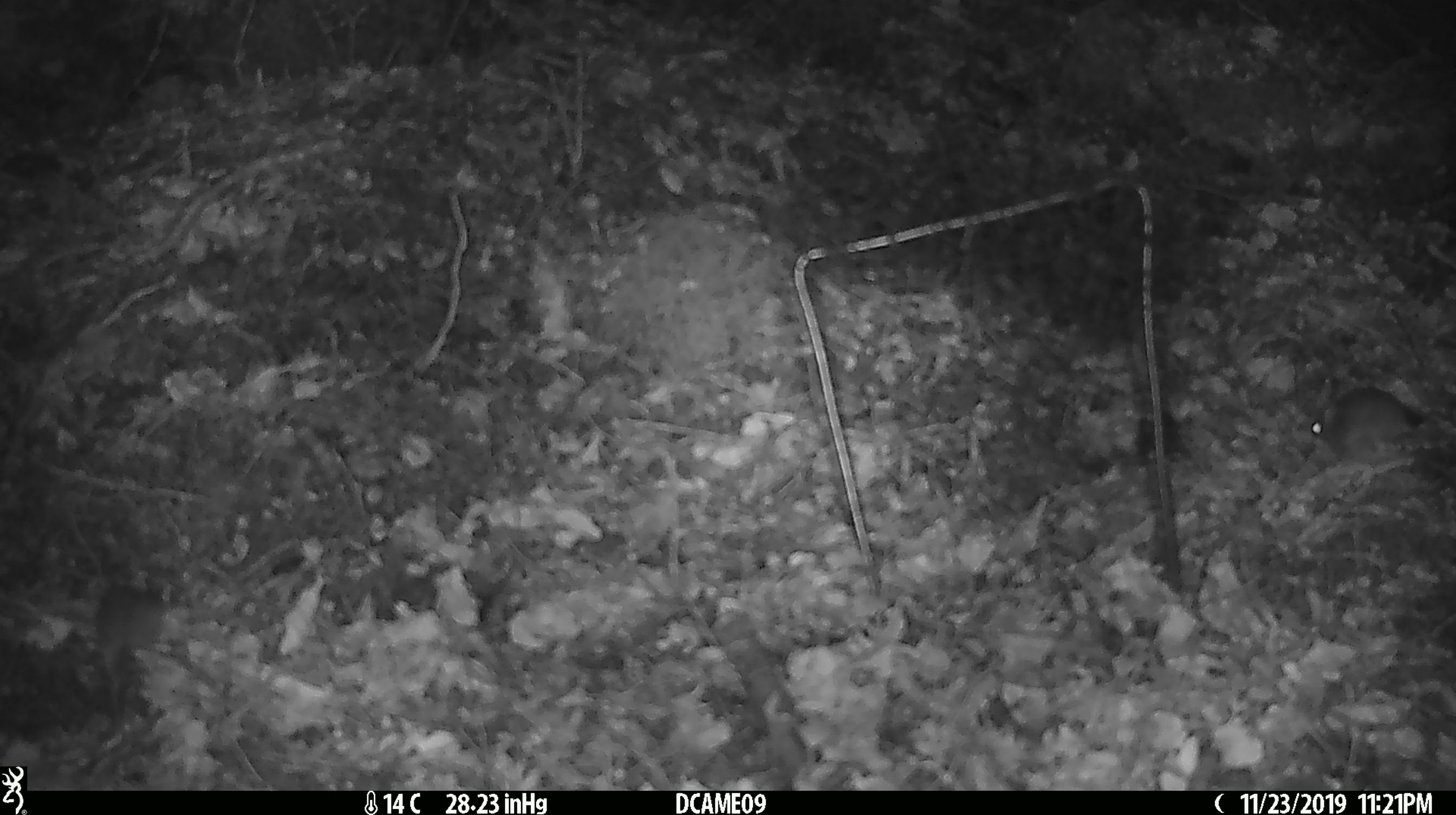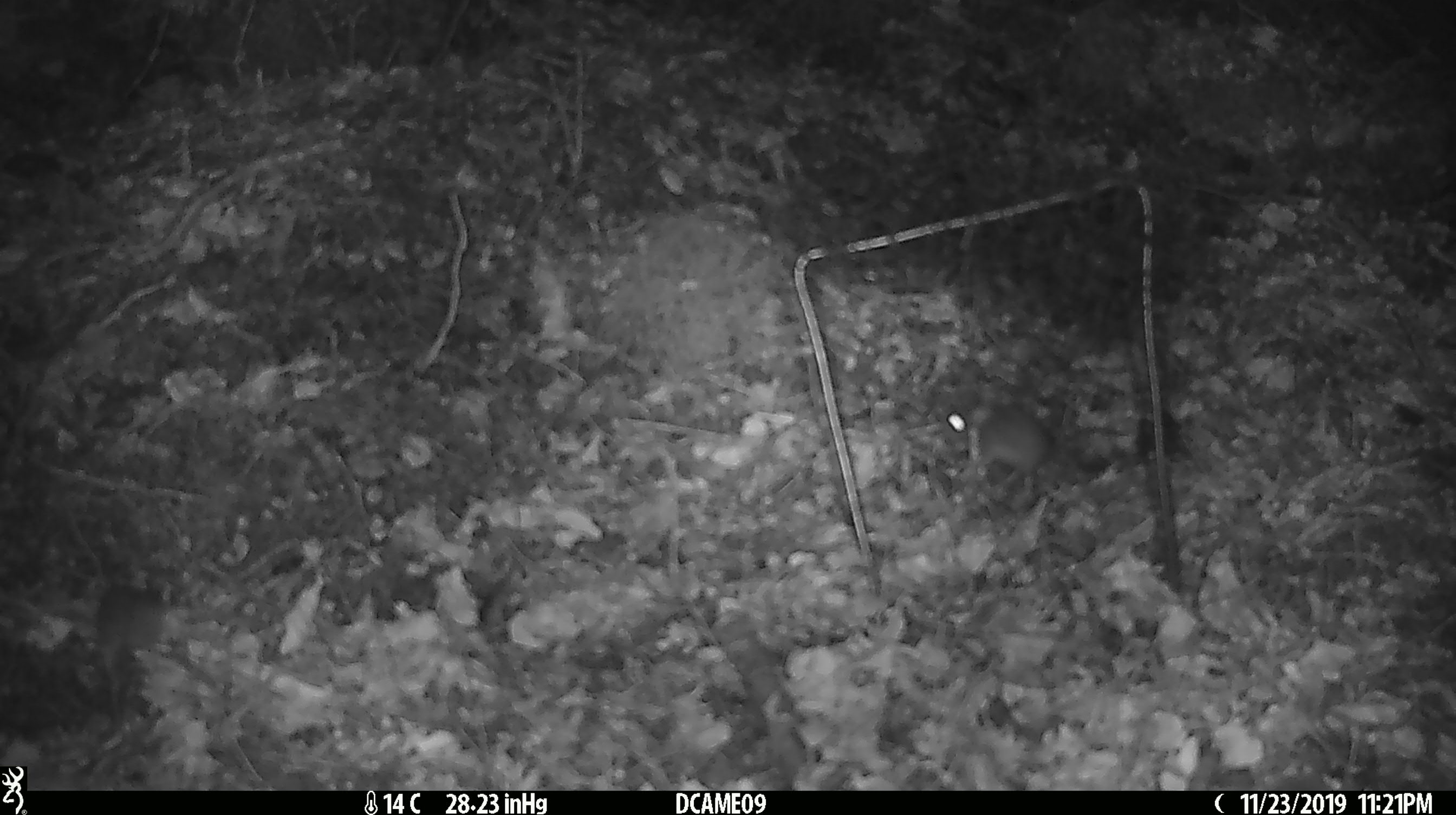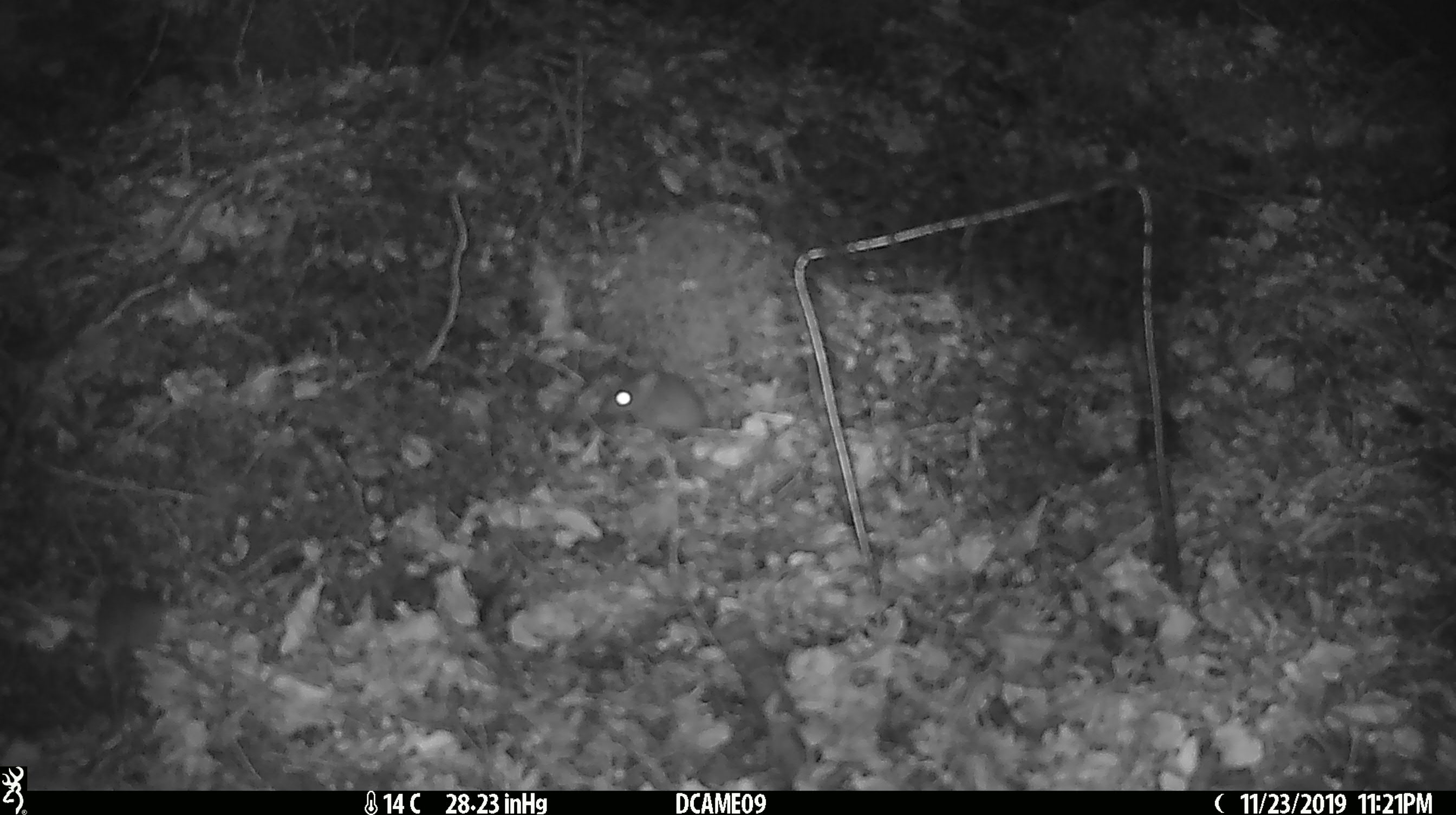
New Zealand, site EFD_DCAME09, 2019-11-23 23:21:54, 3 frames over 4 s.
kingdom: Animalia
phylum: Chordata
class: Mammalia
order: Rodentia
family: Muridae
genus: Mus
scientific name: Mus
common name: mouse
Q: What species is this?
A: Mouse (Mus).